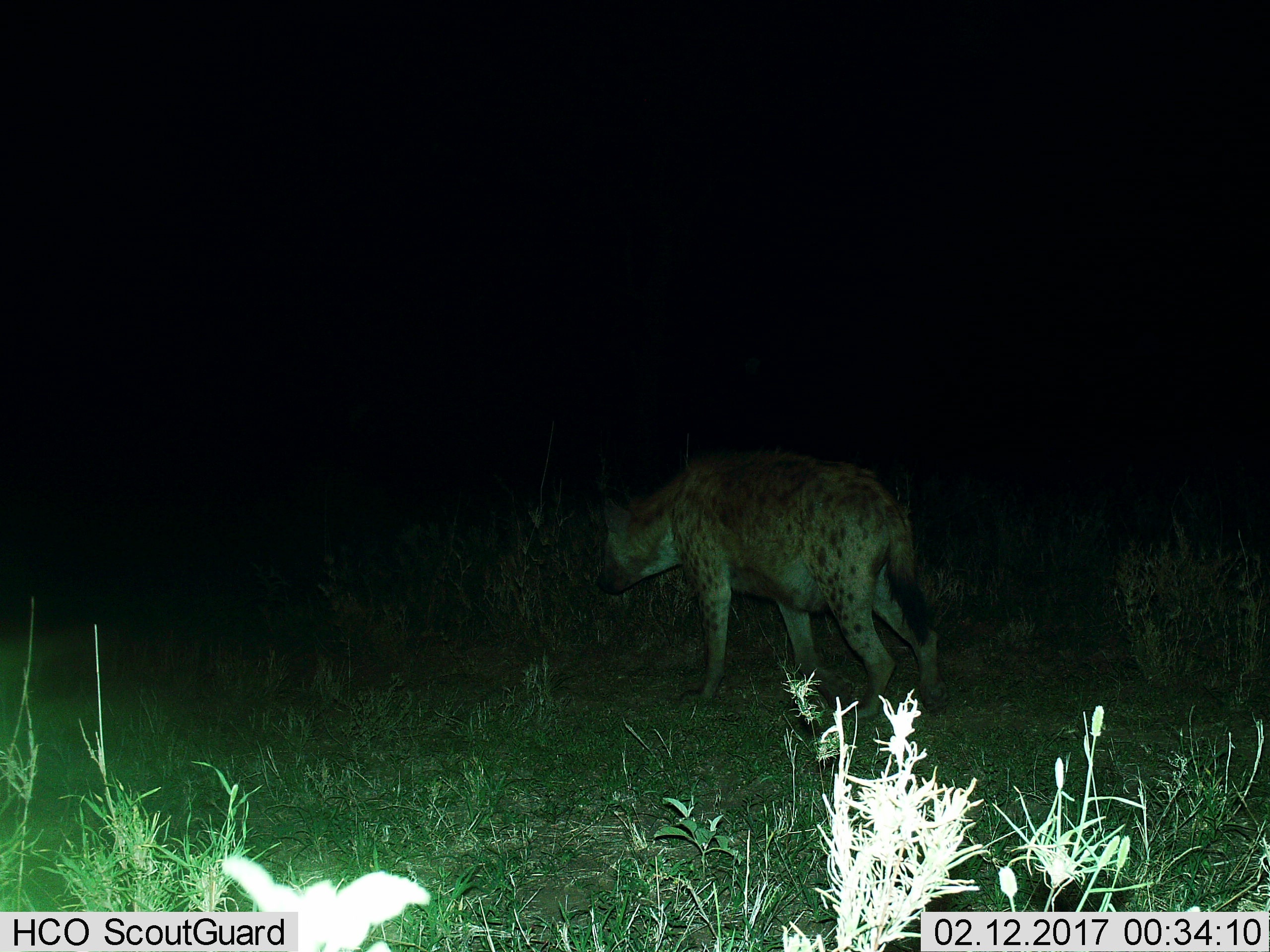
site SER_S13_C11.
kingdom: Animalia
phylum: Chordata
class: Mammalia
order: Carnivora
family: Hyaenidae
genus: Crocuta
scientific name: Crocuta crocuta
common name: spotted hyena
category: hyenaspotted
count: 1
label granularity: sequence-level